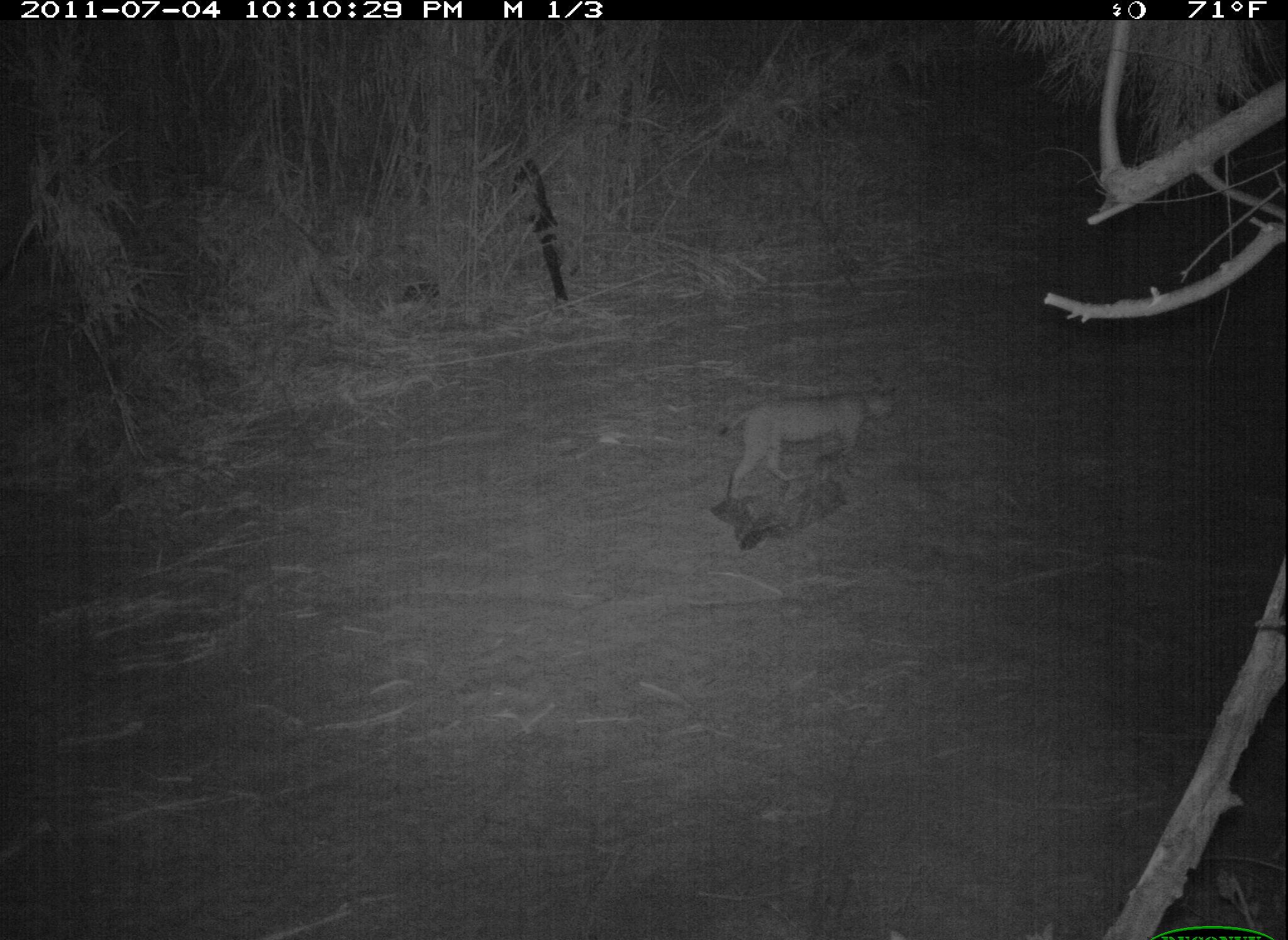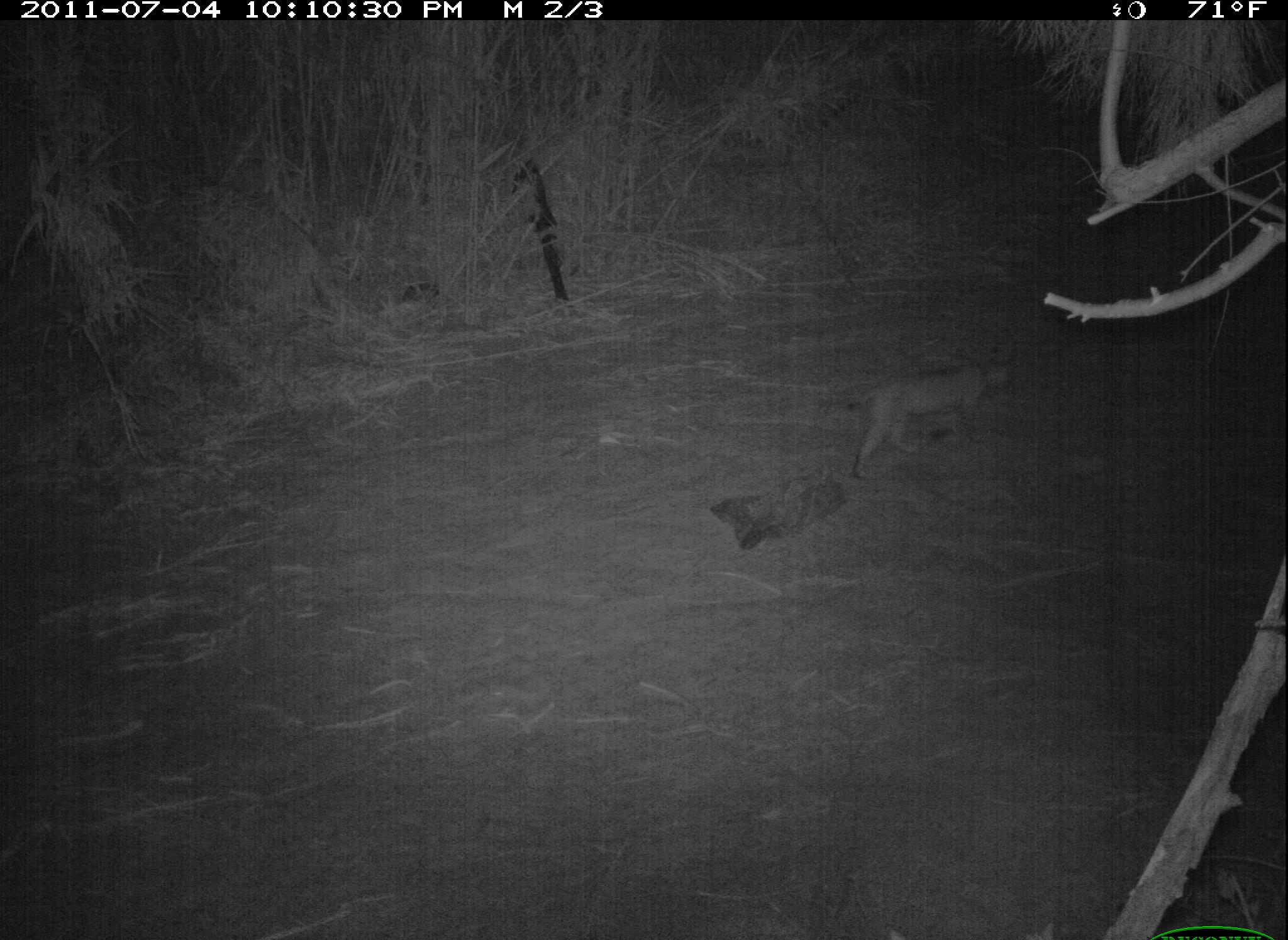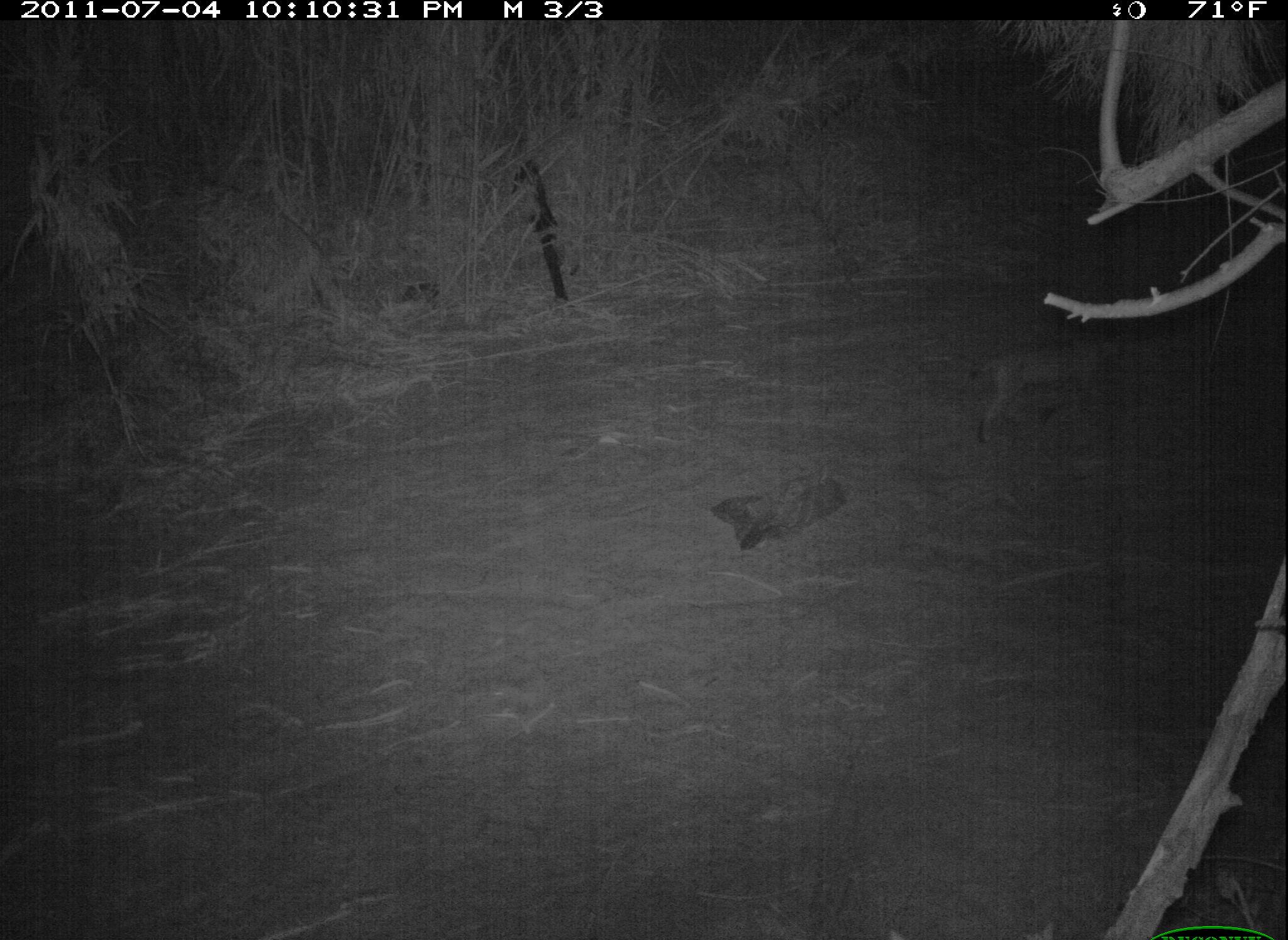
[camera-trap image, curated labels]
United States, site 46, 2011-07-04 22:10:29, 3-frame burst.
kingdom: Animalia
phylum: Chordata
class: Mammalia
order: Carnivora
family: Felidae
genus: Lynx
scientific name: Lynx rufus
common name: bobcat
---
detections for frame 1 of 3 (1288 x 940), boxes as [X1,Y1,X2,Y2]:
bobcat: [717,377,907,504]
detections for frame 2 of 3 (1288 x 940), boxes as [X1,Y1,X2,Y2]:
bobcat: [828,343,1029,488]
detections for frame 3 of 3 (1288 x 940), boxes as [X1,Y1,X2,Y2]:
bobcat: [948,321,1161,445]